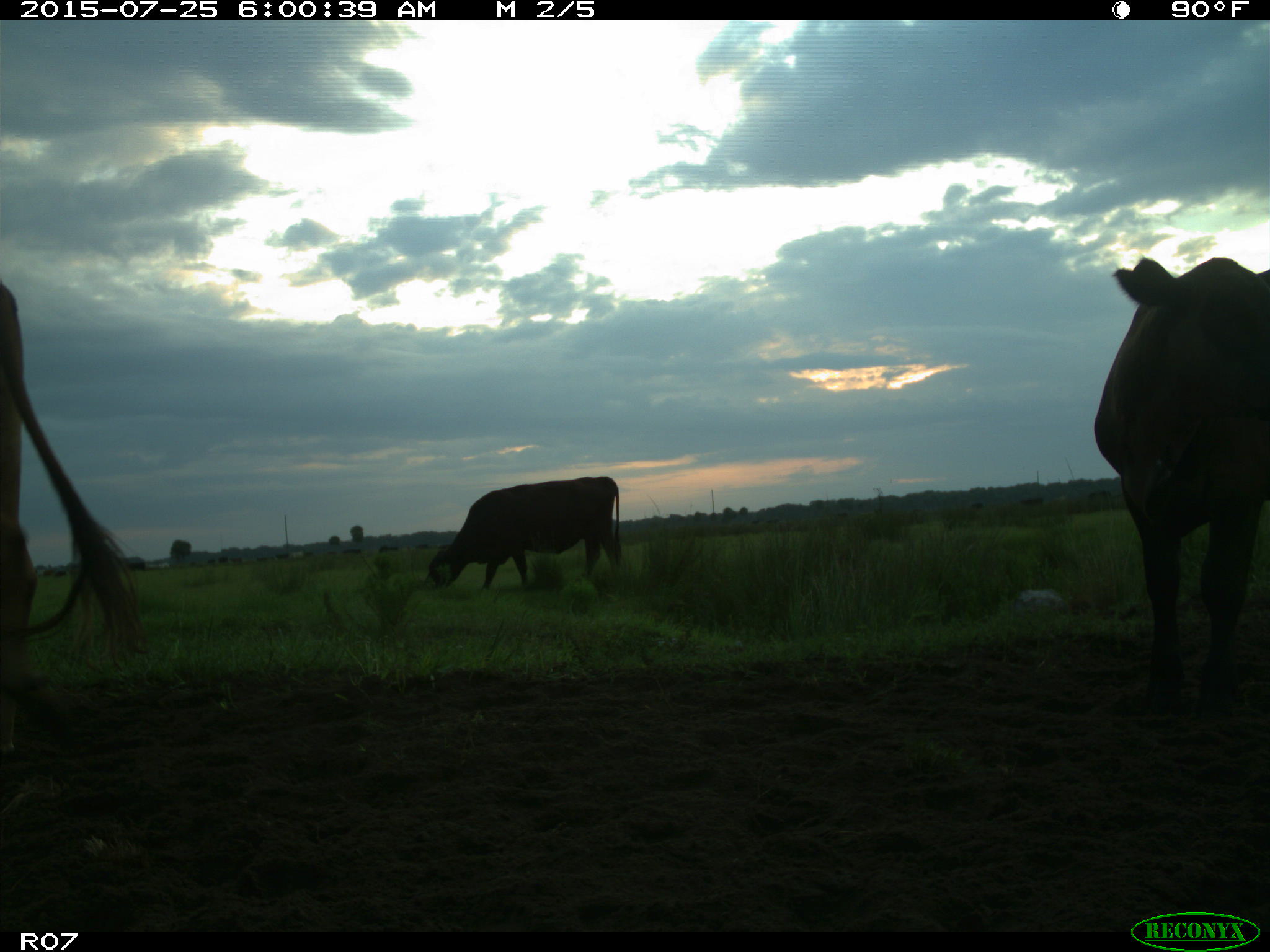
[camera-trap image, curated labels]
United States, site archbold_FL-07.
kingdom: Animalia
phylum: Chordata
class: Mammalia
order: Artiodactyla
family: Bovidae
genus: Bos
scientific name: Bos taurus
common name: domestic cow